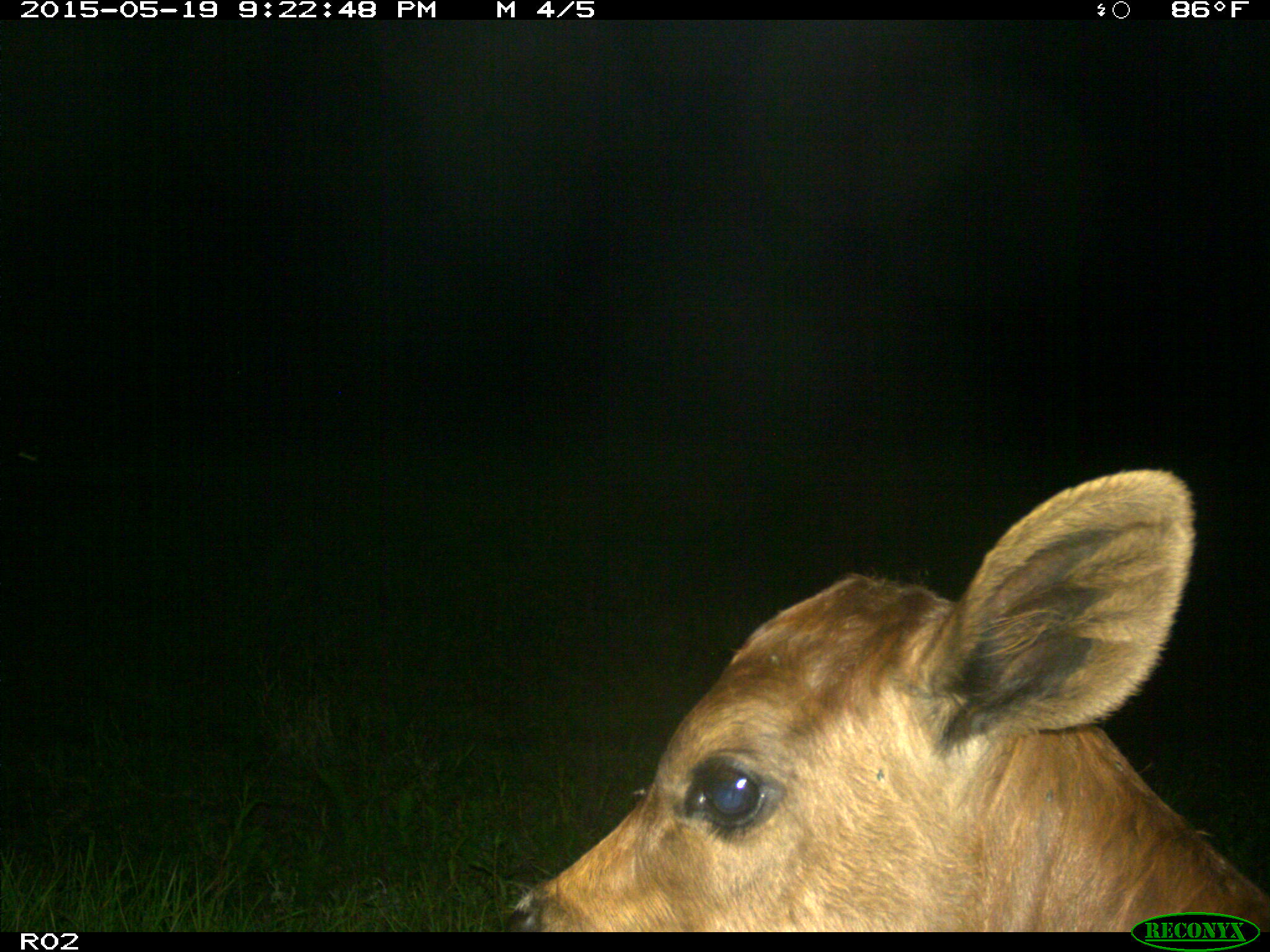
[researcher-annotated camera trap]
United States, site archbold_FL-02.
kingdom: Animalia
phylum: Chordata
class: Mammalia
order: Artiodactyla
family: Bovidae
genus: Bos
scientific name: Bos taurus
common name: domestic cow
Bos taurus (domestic cow).